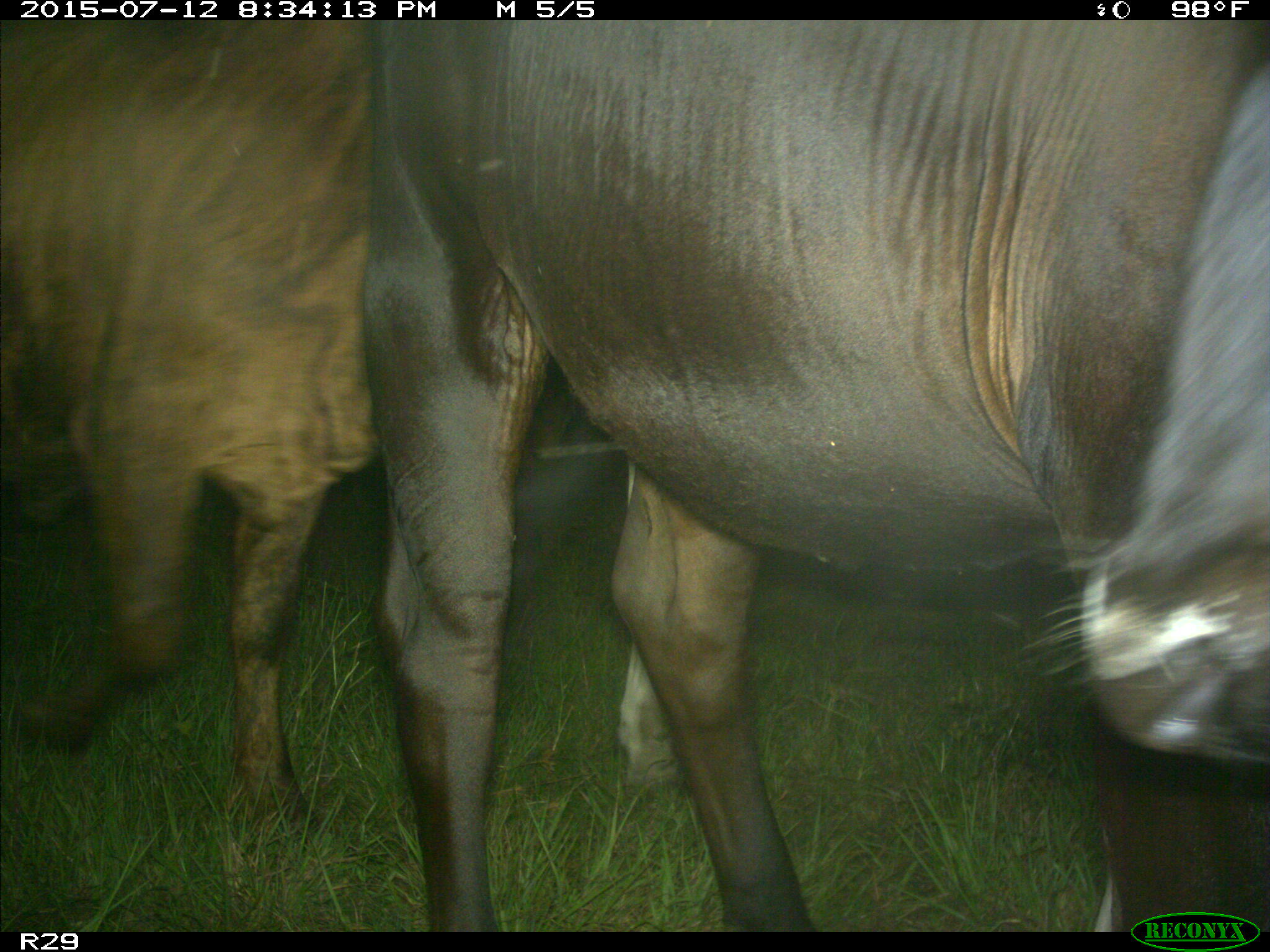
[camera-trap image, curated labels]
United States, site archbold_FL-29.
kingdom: Animalia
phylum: Chordata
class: Mammalia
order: Artiodactyla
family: Bovidae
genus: Bos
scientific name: Bos taurus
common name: domestic cow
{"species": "Bos taurus (domestic cow)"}